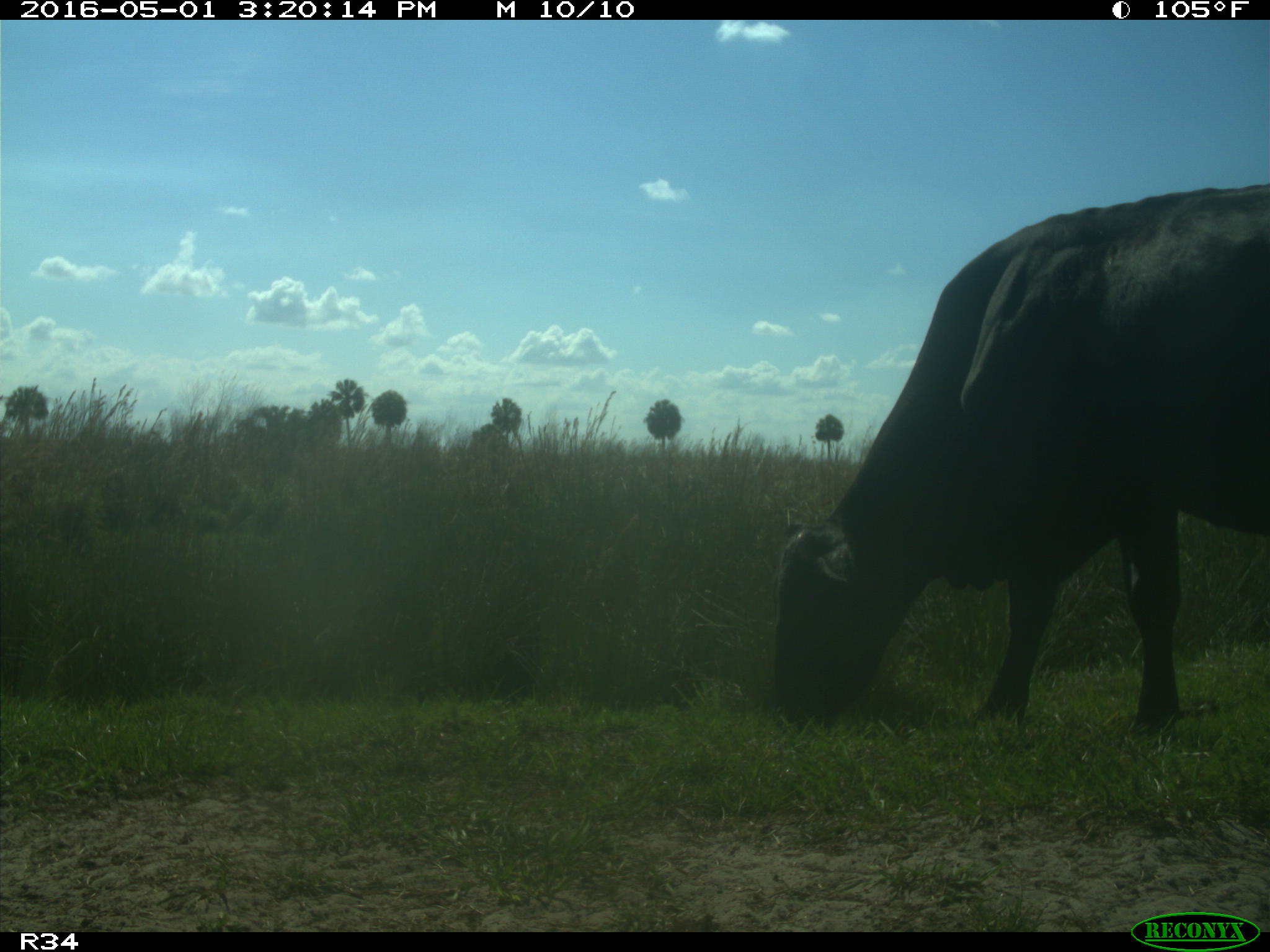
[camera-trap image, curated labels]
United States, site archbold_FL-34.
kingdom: Animalia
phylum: Chordata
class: Mammalia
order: Artiodactyla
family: Bovidae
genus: Bos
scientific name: Bos taurus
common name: domestic cow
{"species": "Bos taurus (domestic cow)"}